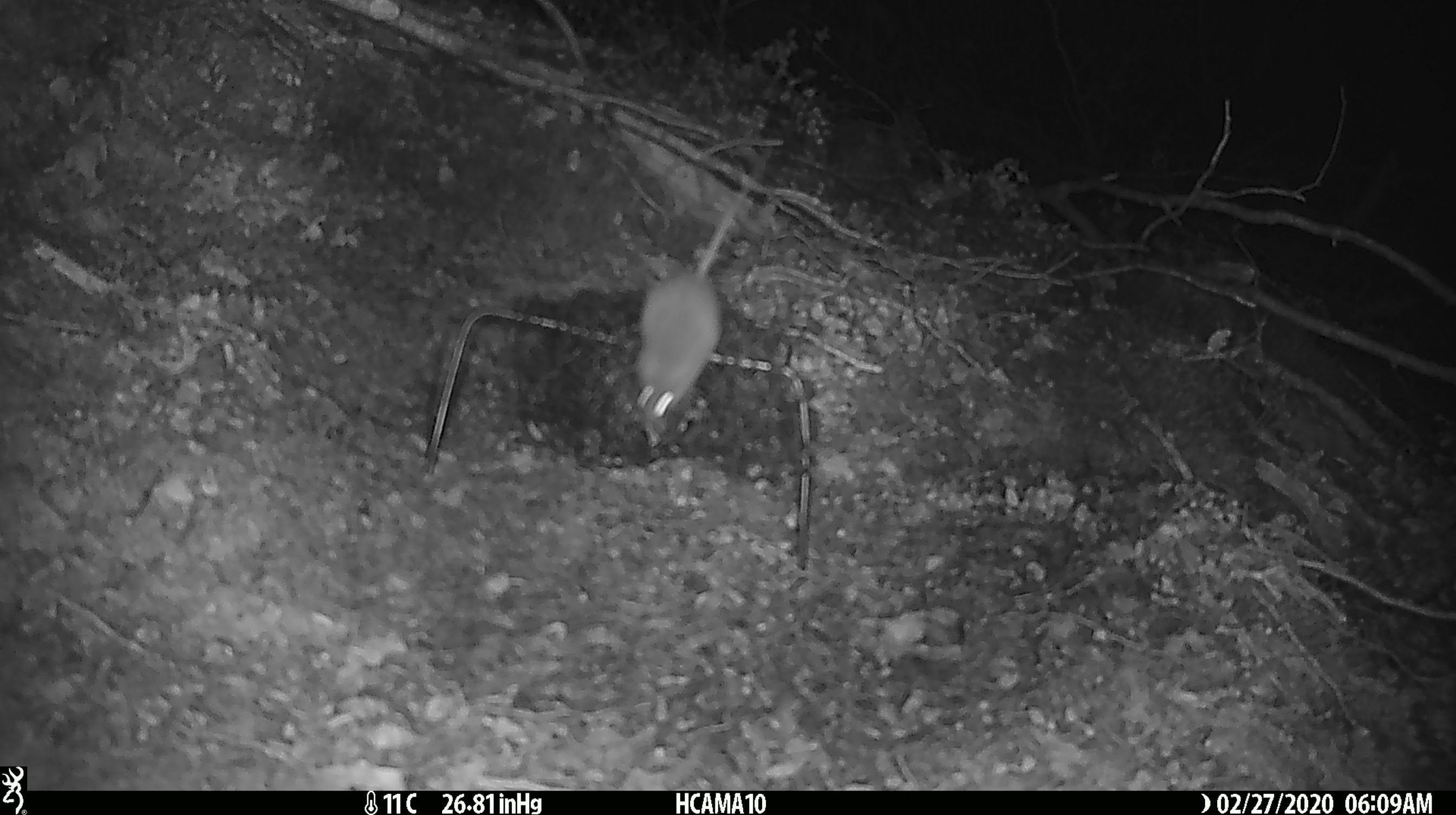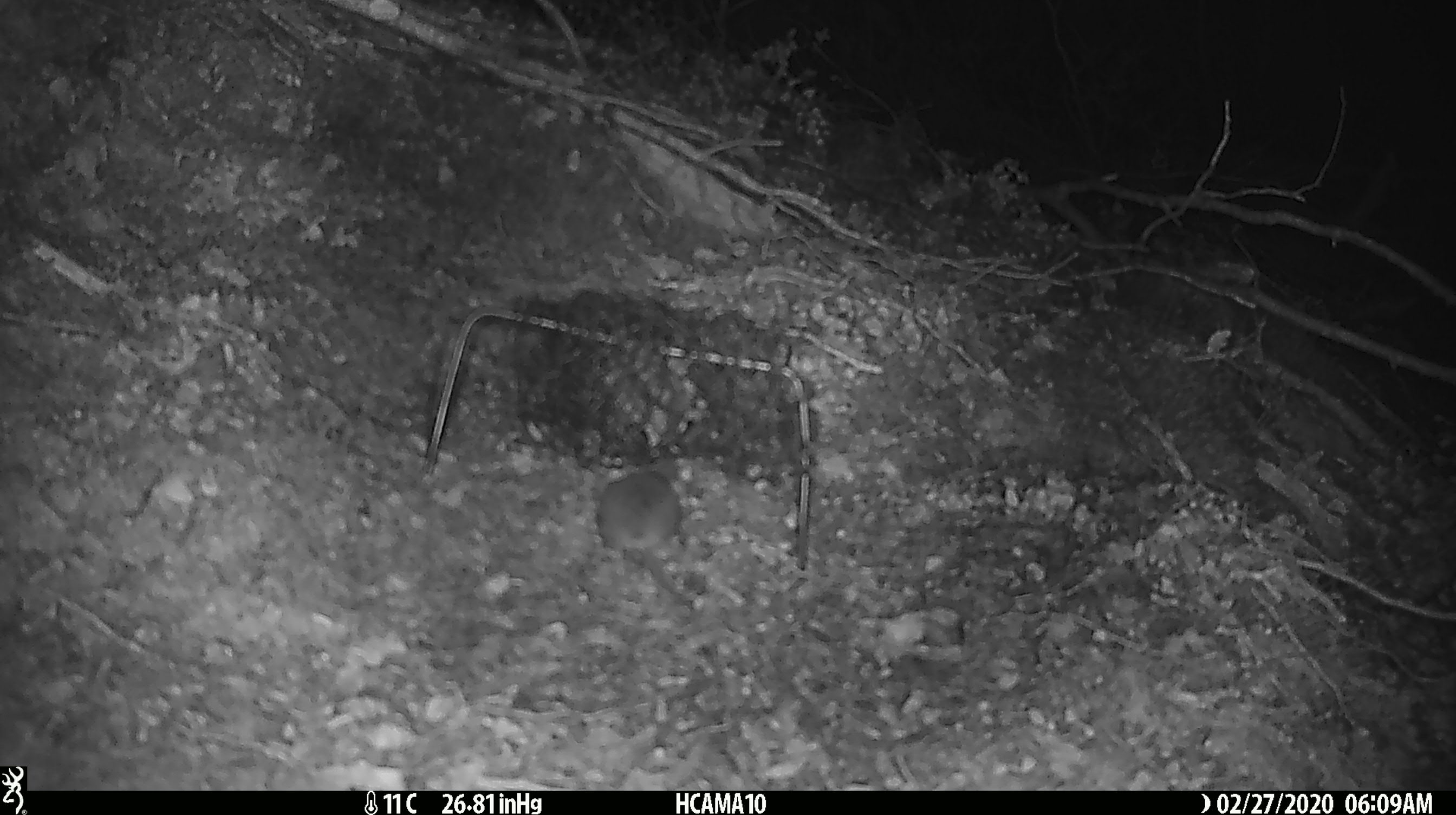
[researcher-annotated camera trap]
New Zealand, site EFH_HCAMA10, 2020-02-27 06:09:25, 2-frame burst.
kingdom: Animalia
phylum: Chordata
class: Mammalia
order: Rodentia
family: Muridae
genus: Mus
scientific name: Mus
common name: mouse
Mouse (Mus).